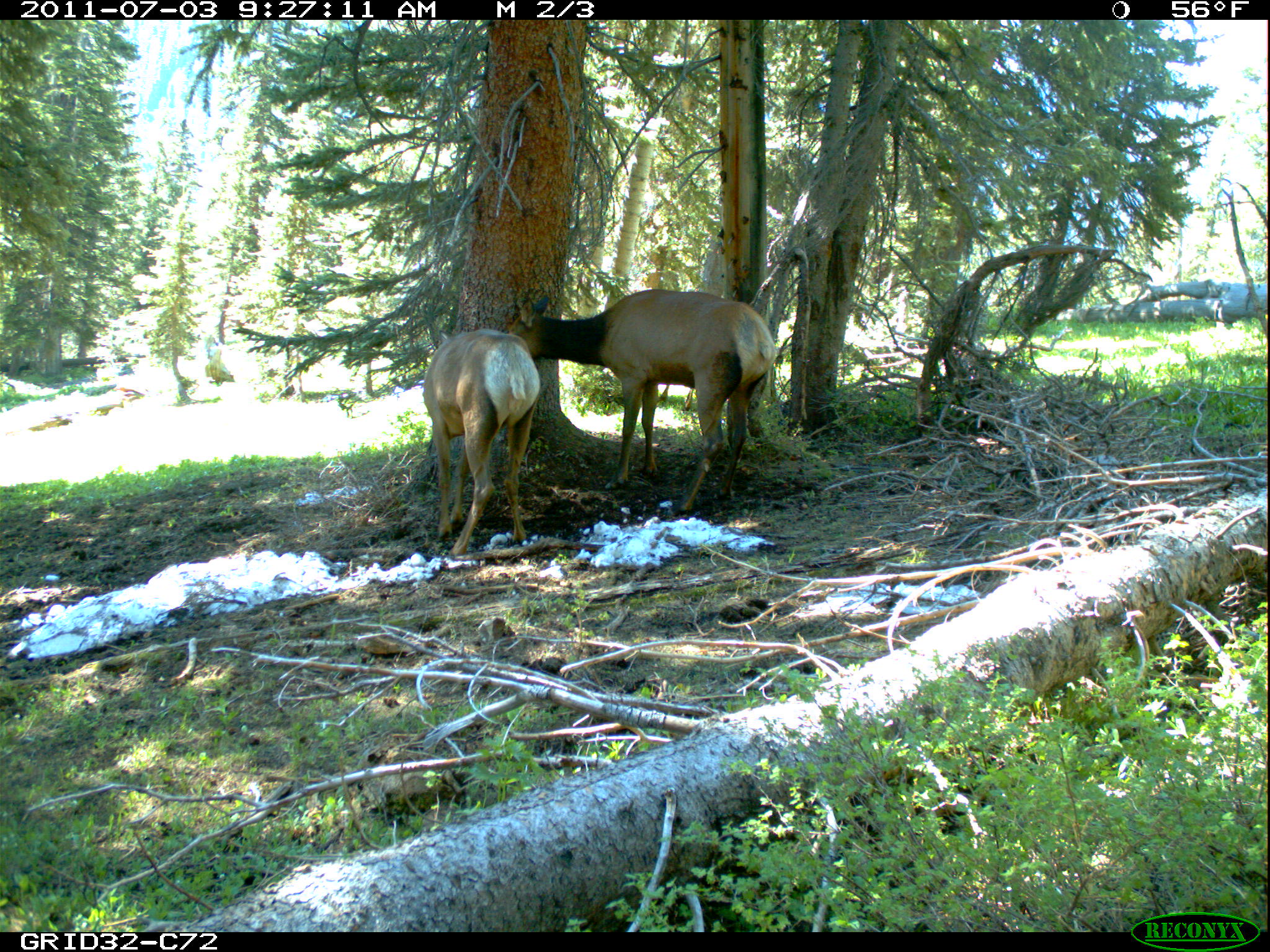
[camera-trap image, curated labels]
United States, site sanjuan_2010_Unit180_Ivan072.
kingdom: Animalia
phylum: Chordata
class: Mammalia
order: Artiodactyla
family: Cervidae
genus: Cervus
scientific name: Cervus elaphus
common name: red deer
Cervus elaphus (red deer).